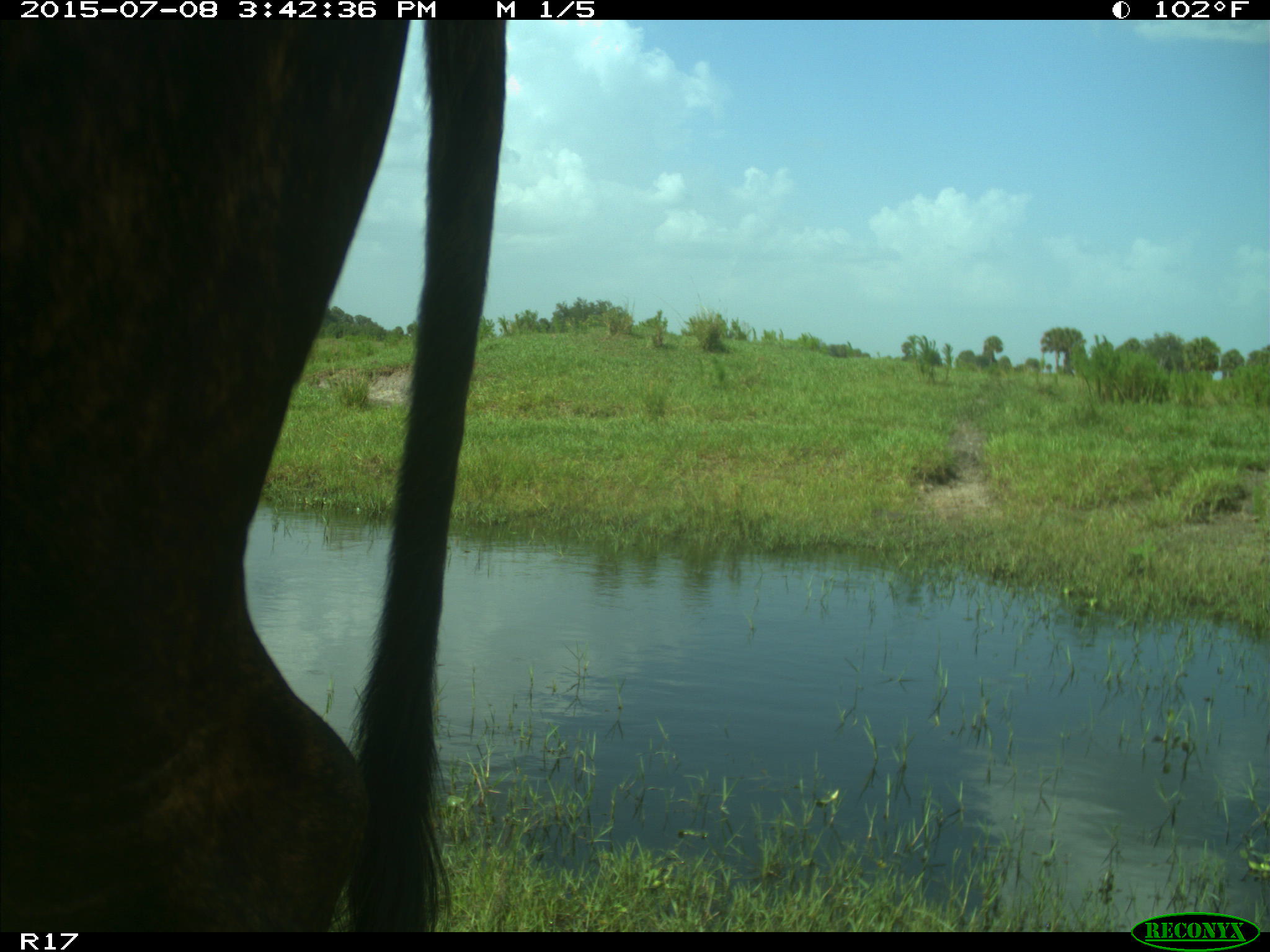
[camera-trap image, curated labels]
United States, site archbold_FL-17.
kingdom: Animalia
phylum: Chordata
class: Mammalia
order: Artiodactyla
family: Bovidae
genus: Bos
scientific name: Bos taurus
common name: domestic cow